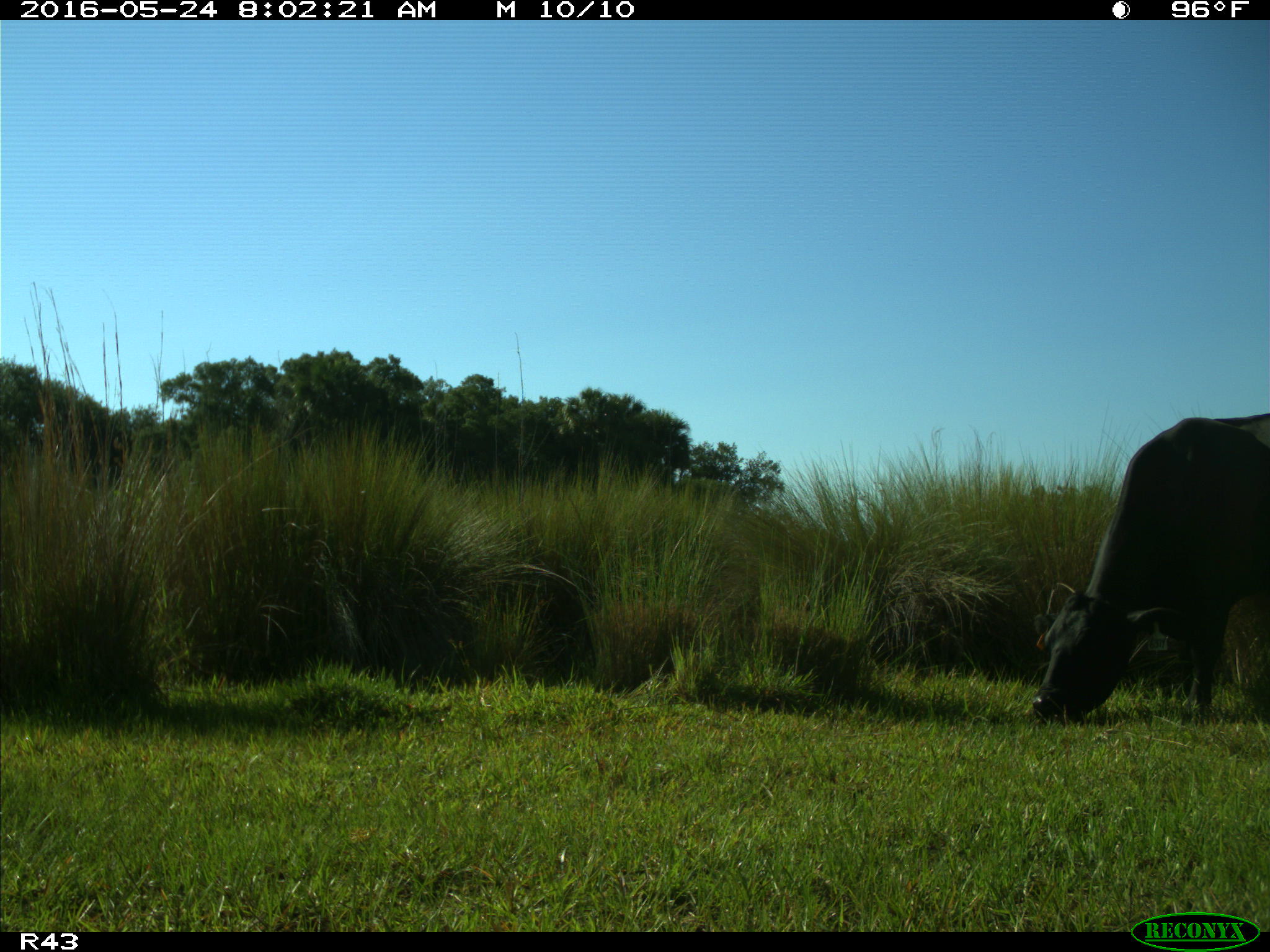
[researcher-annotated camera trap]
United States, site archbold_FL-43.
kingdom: Animalia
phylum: Chordata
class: Mammalia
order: Artiodactyla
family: Bovidae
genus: Bos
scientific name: Bos taurus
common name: domestic cow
Bos taurus (domestic cow).